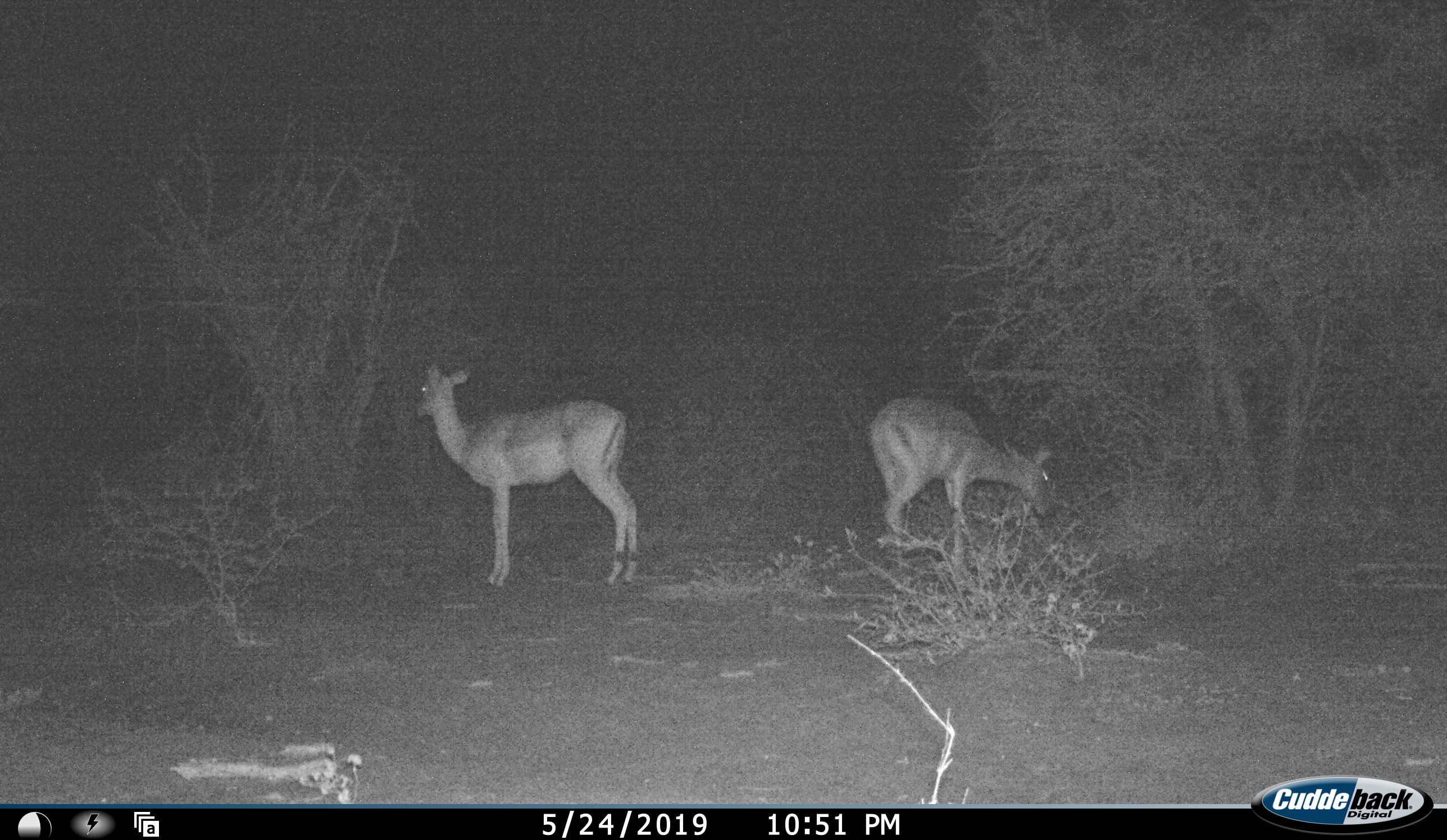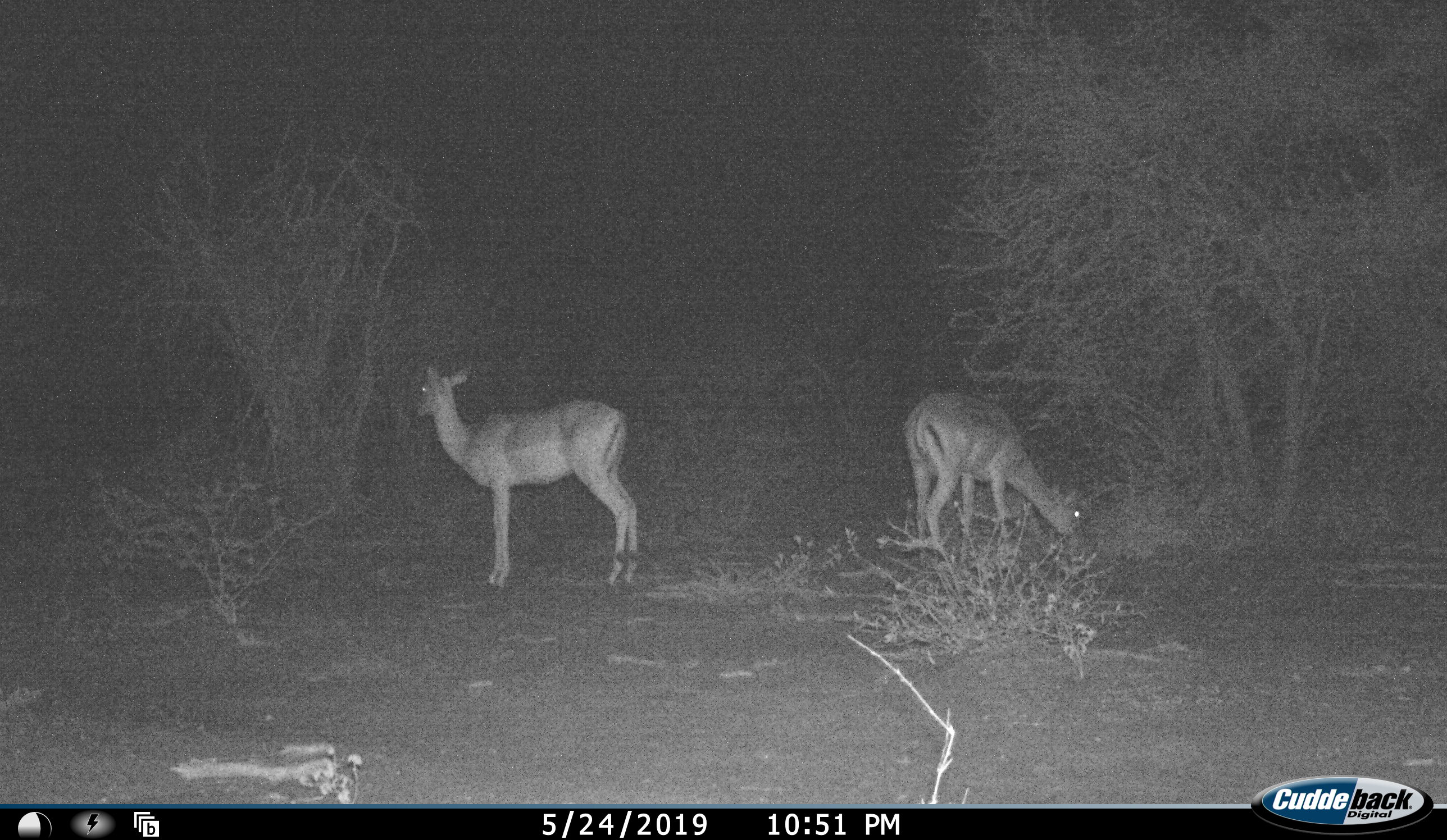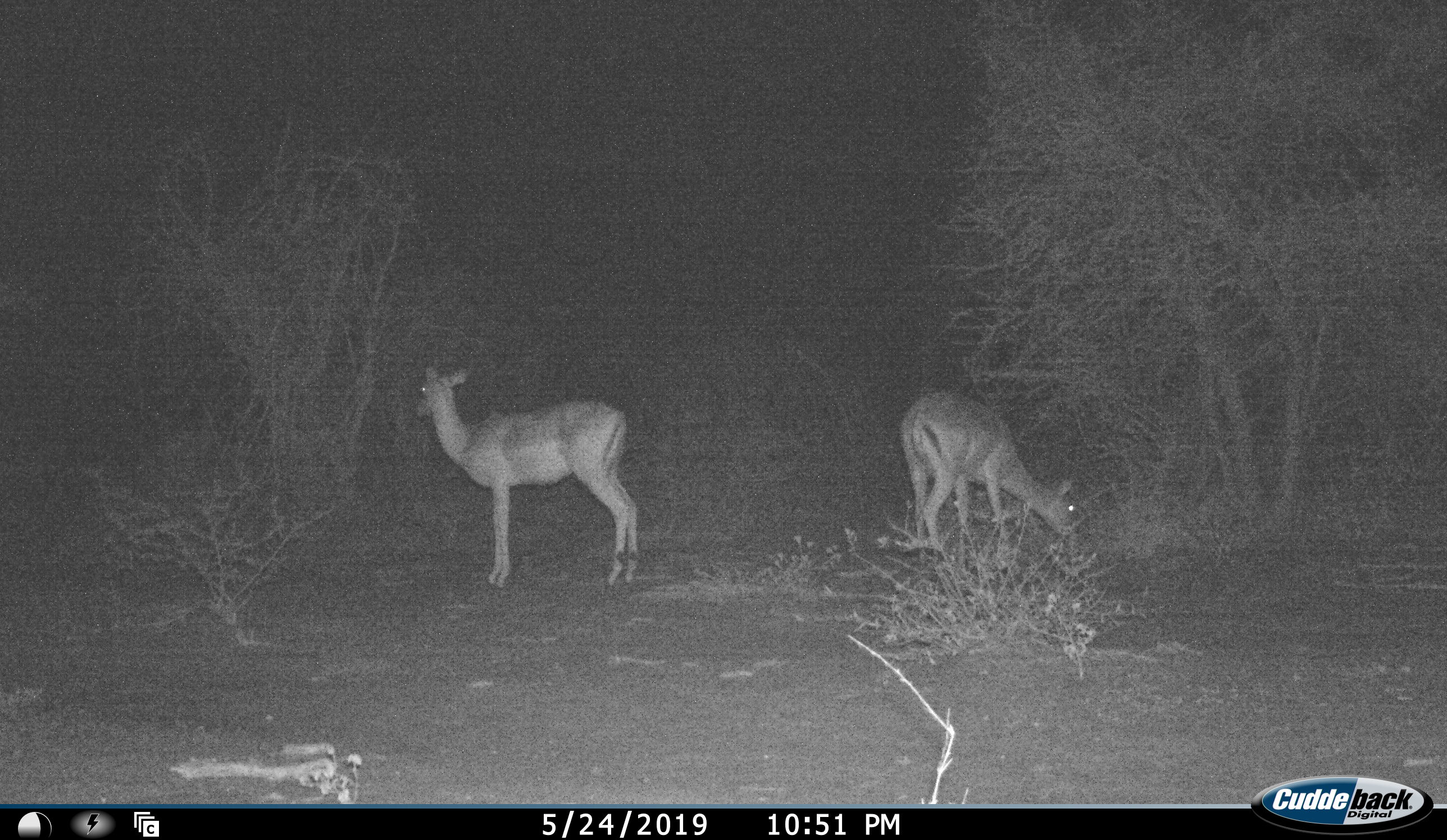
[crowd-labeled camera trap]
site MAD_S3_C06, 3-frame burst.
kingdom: Animalia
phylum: Chordata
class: Mammalia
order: Artiodactyla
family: Bovidae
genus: Aepyceros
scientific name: Aepyceros melampus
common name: impala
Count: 2.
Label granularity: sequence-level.